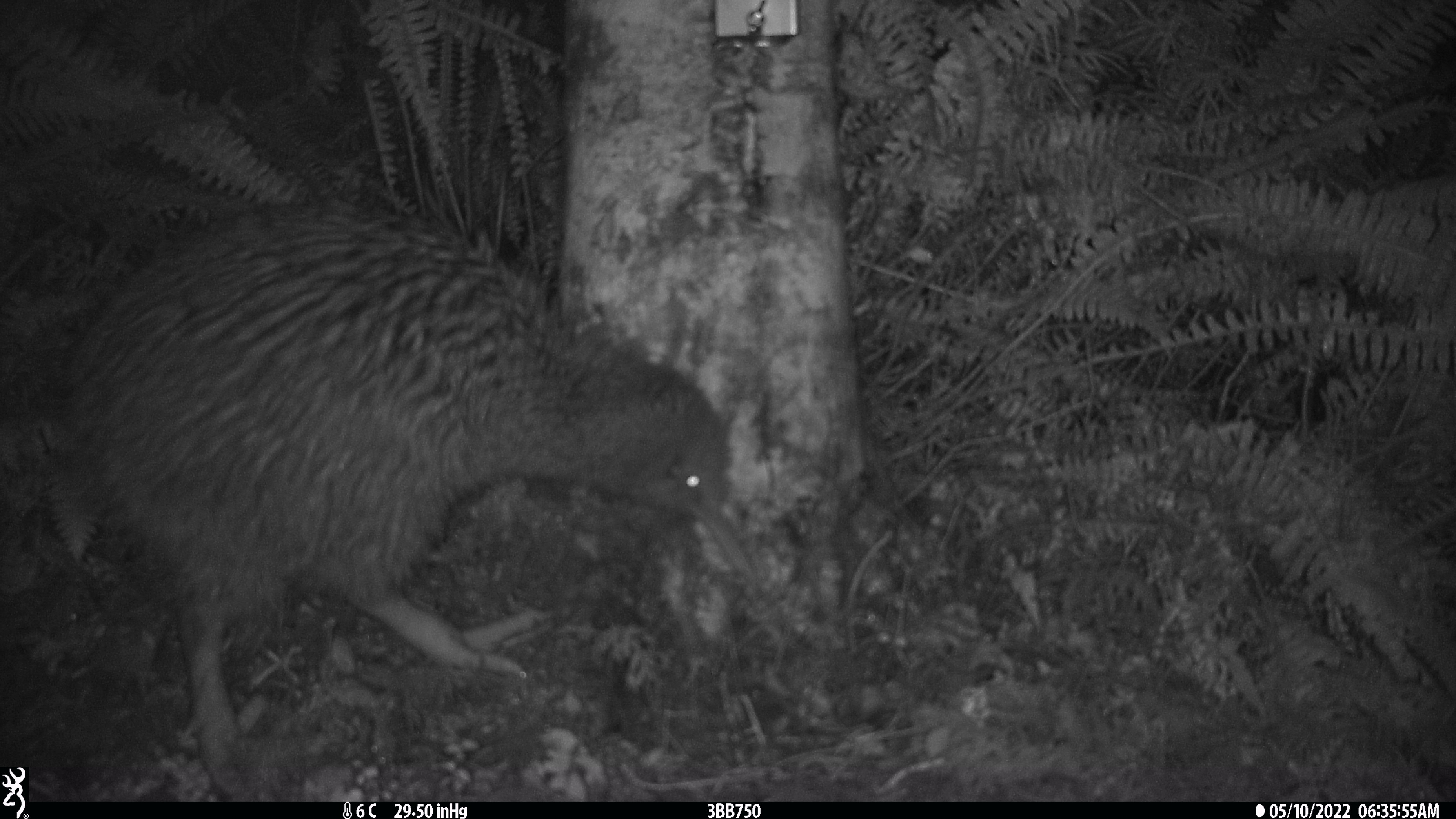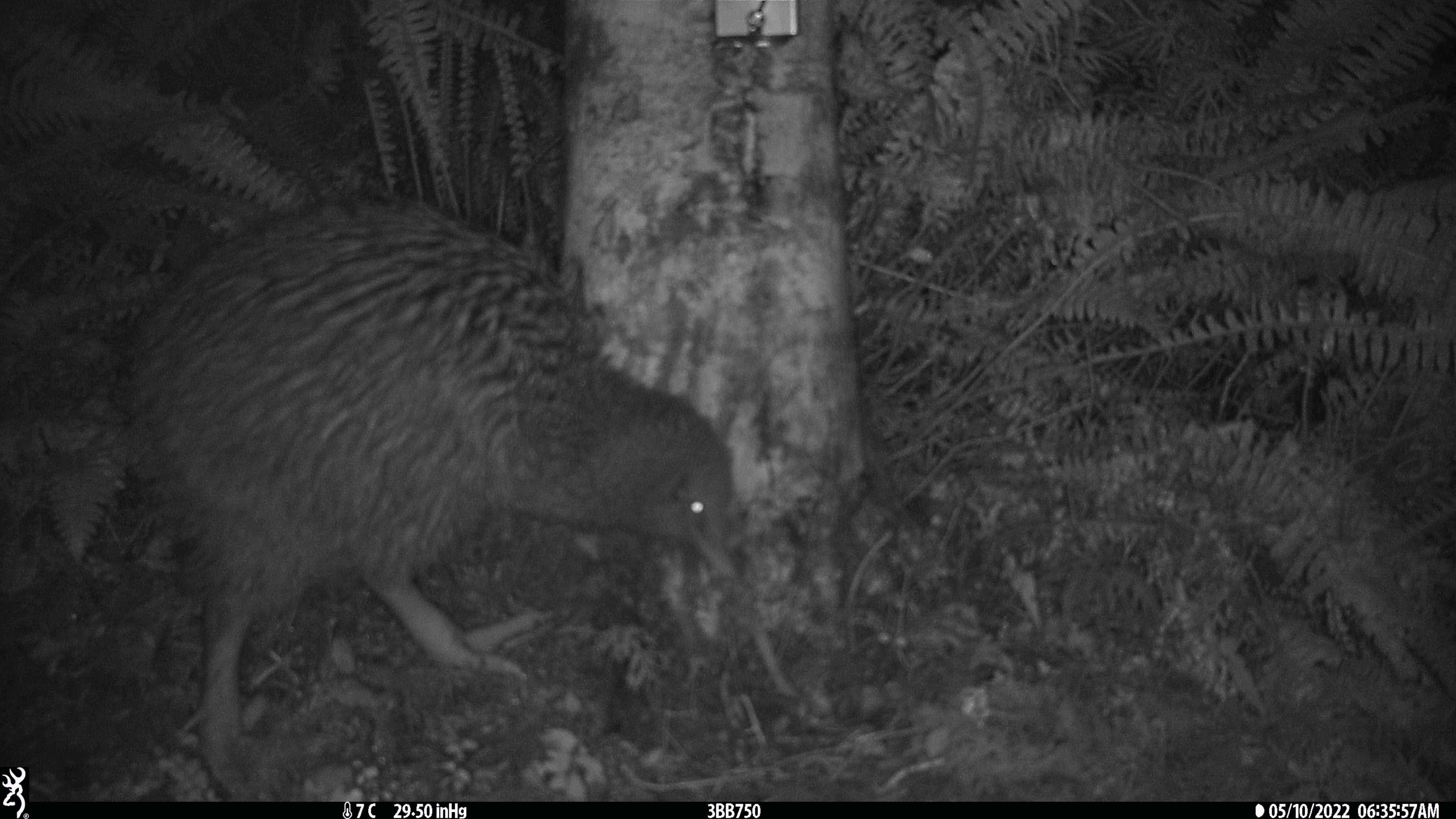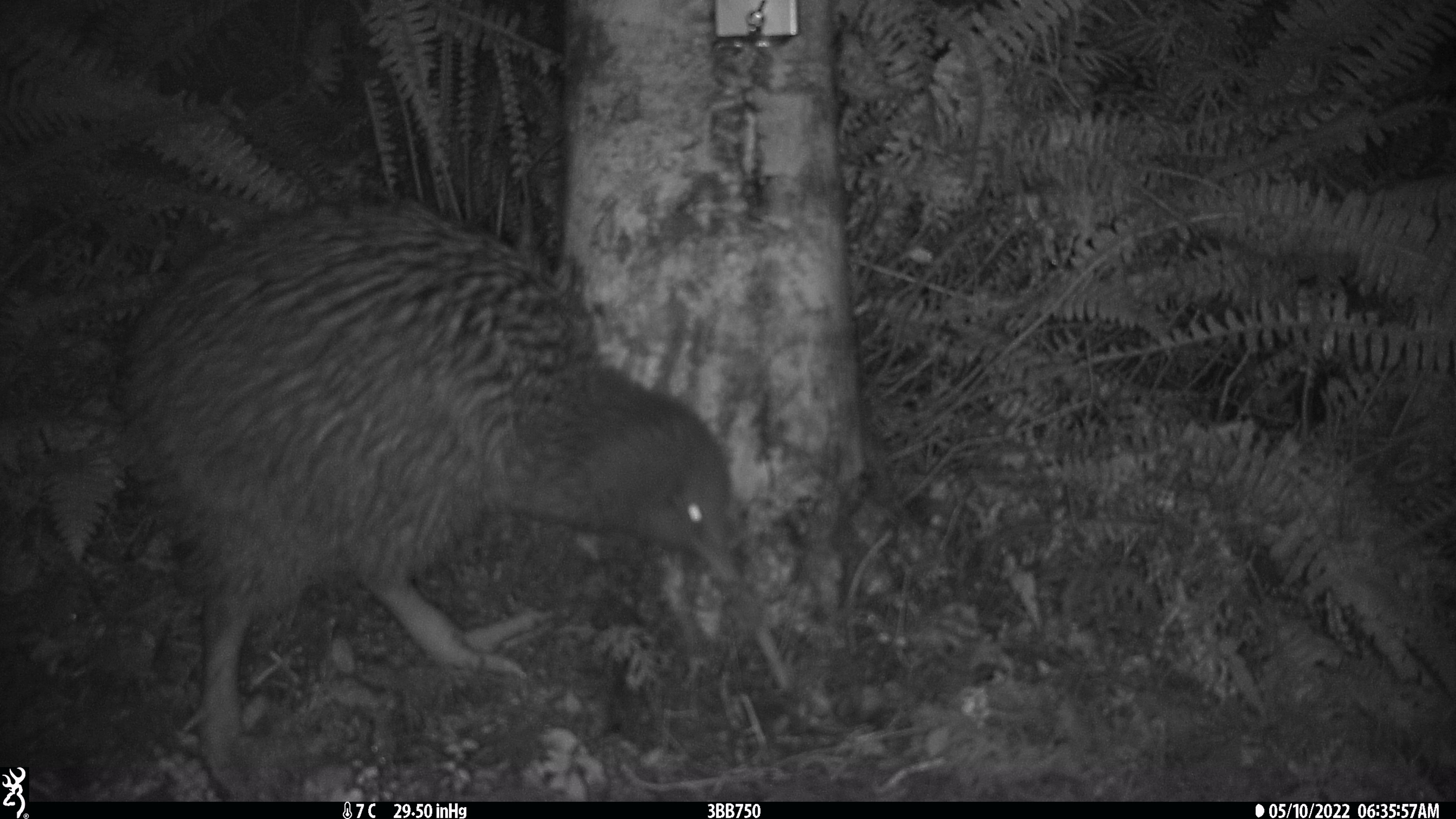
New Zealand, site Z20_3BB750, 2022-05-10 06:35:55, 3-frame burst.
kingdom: Animalia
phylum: Chordata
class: Aves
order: Apterygiformes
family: Apterygidae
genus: Apteryx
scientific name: Apteryx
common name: kiwi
Kiwi (Apteryx).